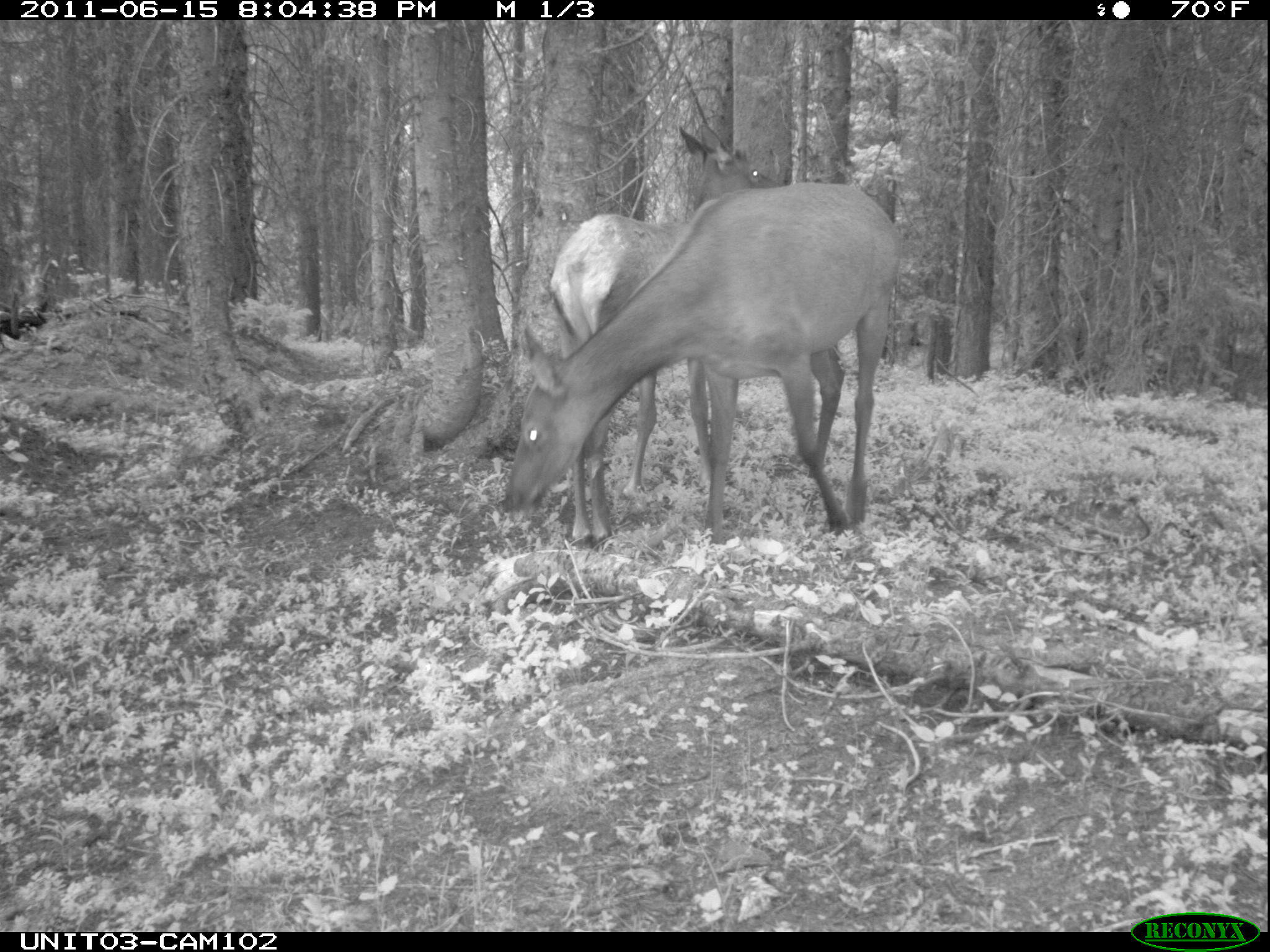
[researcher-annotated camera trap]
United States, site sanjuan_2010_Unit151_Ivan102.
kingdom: Animalia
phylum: Chordata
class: Mammalia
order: Artiodactyla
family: Cervidae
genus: Cervus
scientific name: Cervus elaphus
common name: red deer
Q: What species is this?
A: Cervus elaphus (red deer).